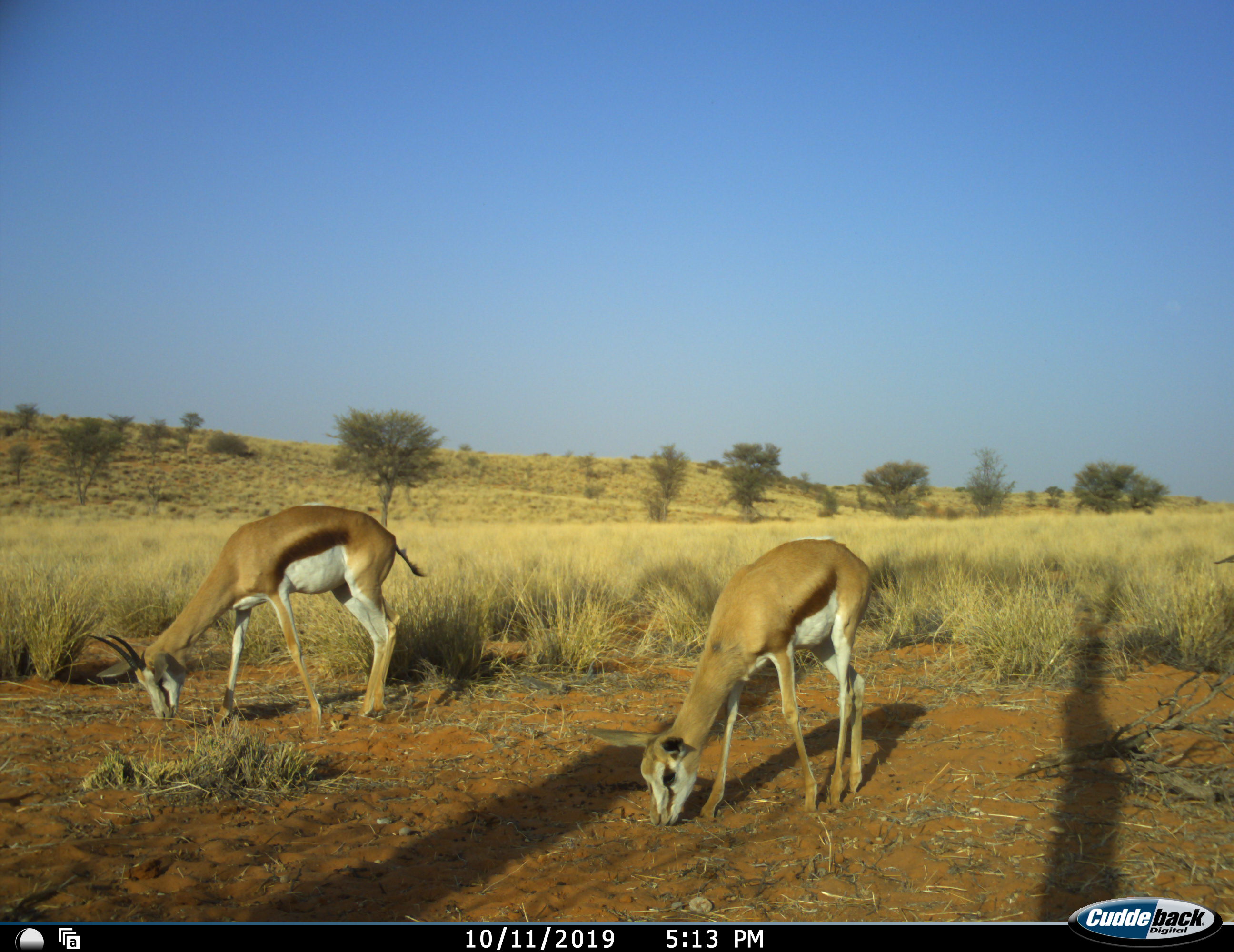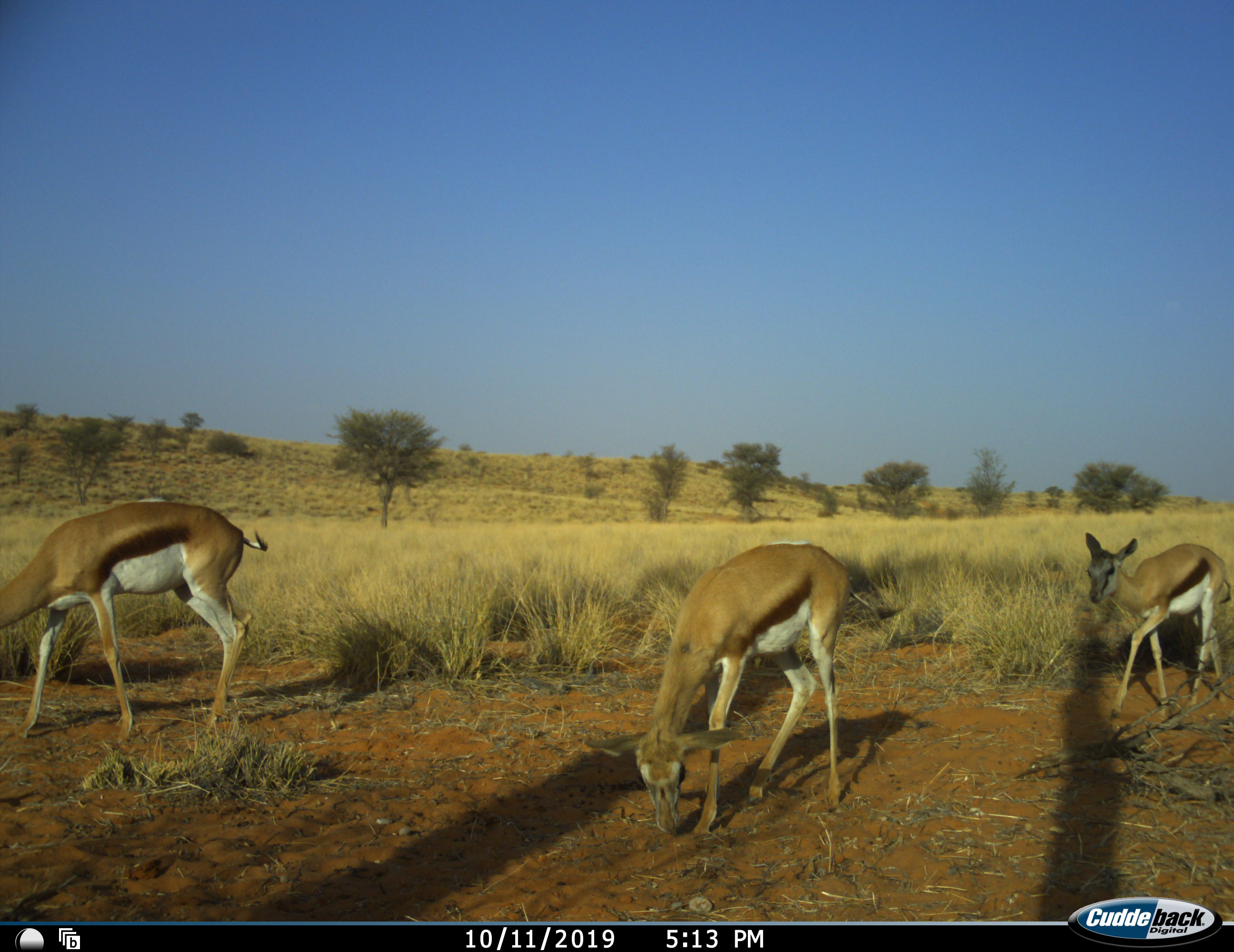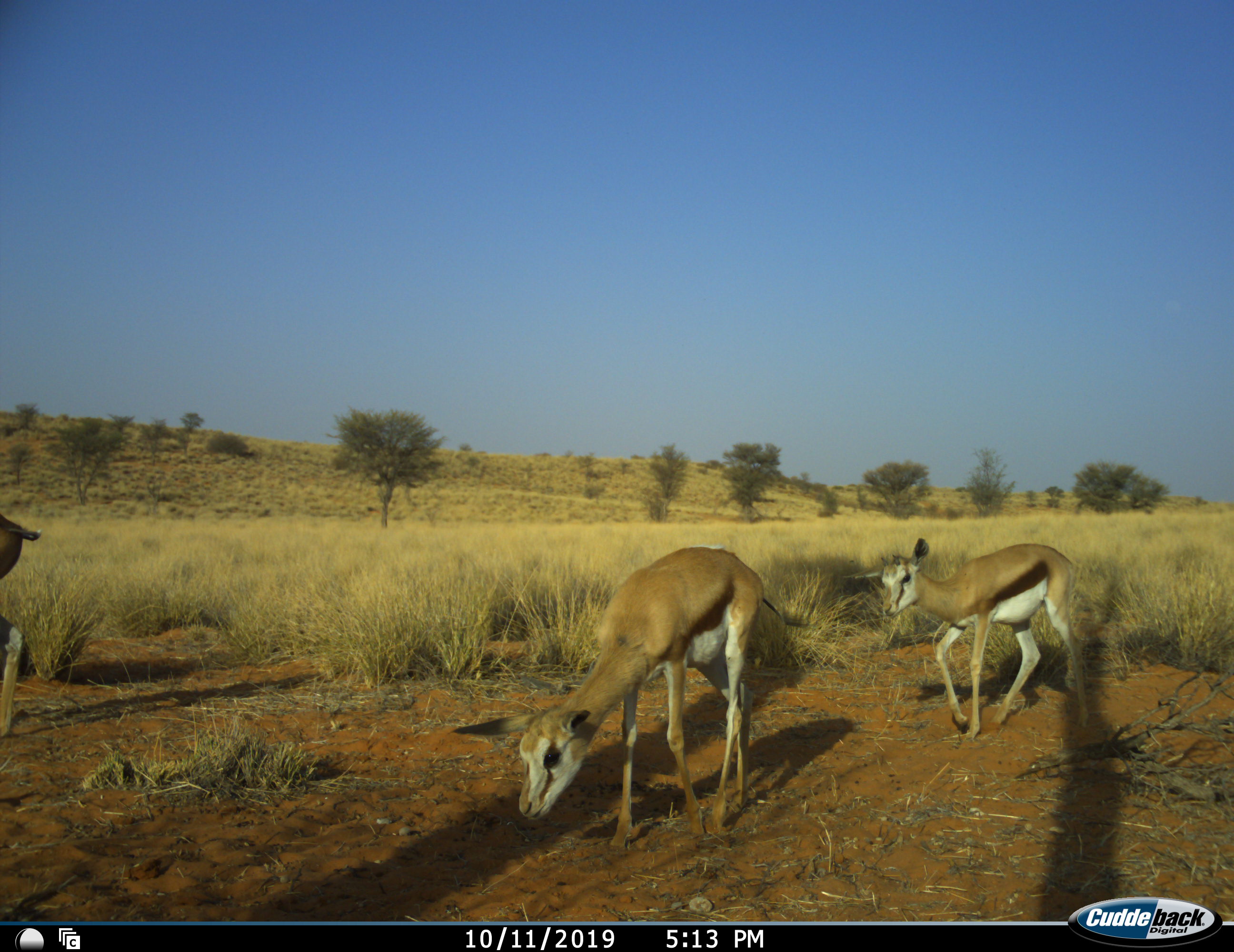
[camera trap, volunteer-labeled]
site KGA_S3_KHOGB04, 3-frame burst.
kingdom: Animalia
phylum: Chordata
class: Mammalia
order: Artiodactyla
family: Bovidae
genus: Antidorcas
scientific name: Antidorcas marsupialis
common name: springbok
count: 3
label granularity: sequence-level